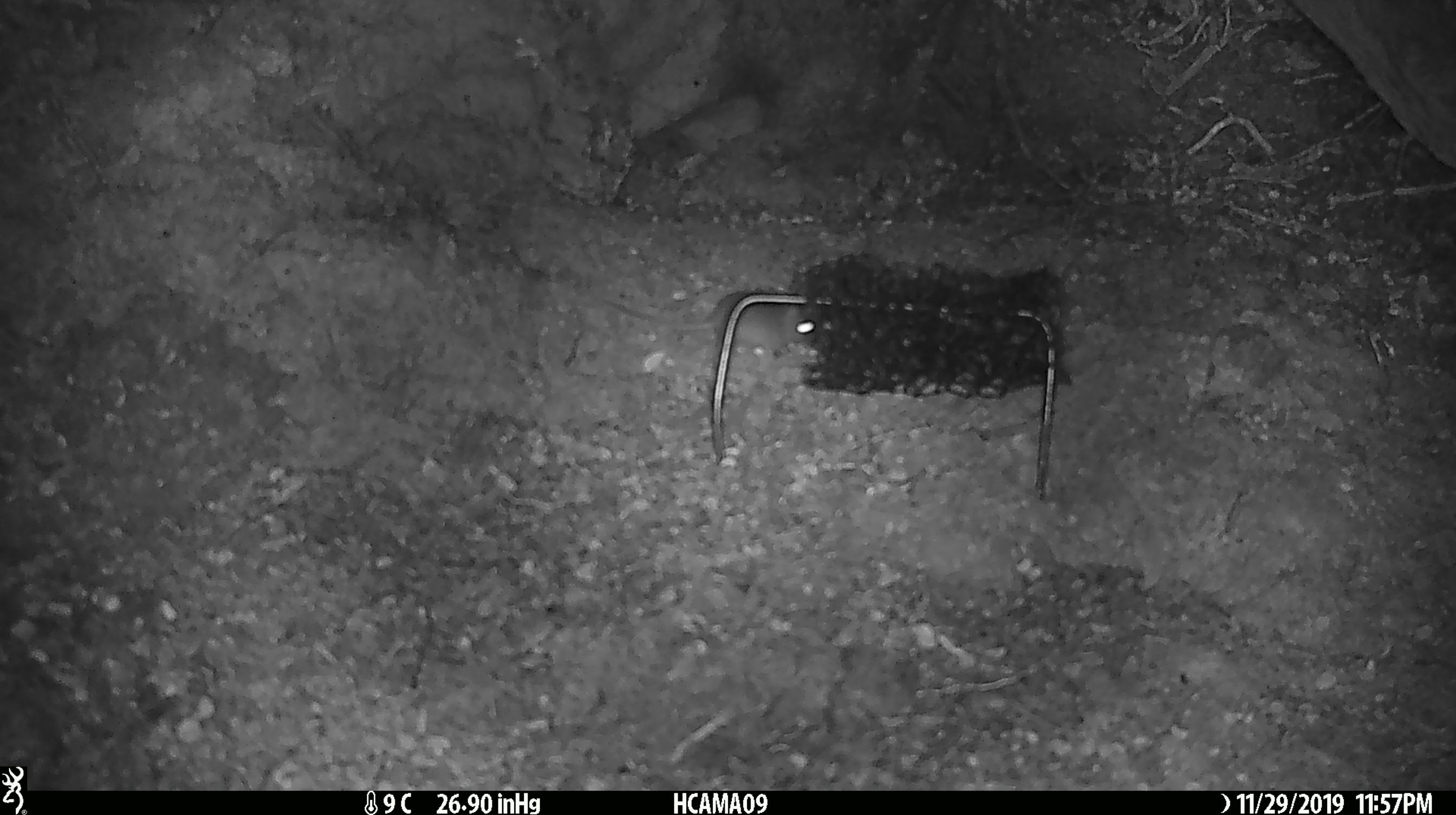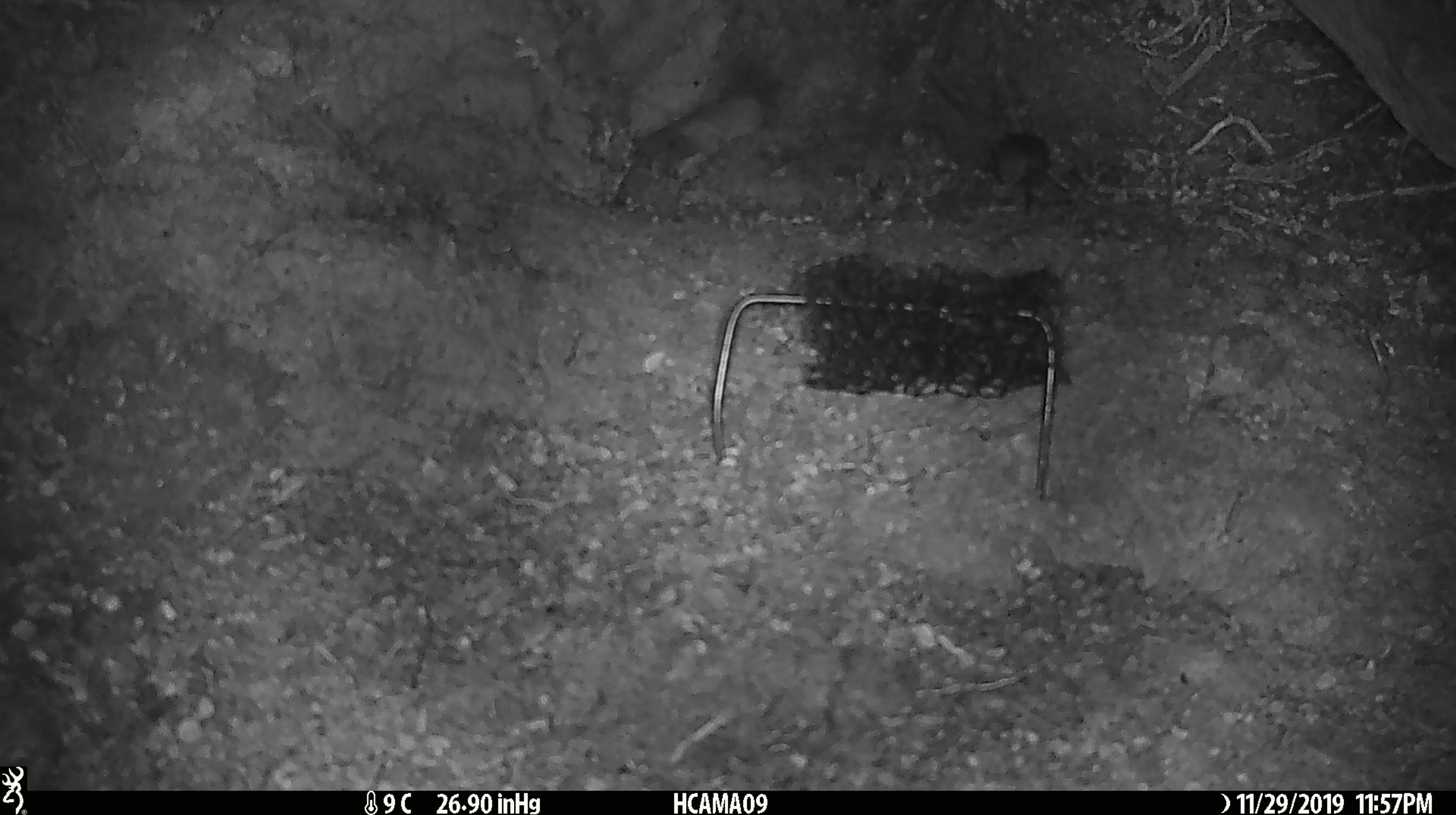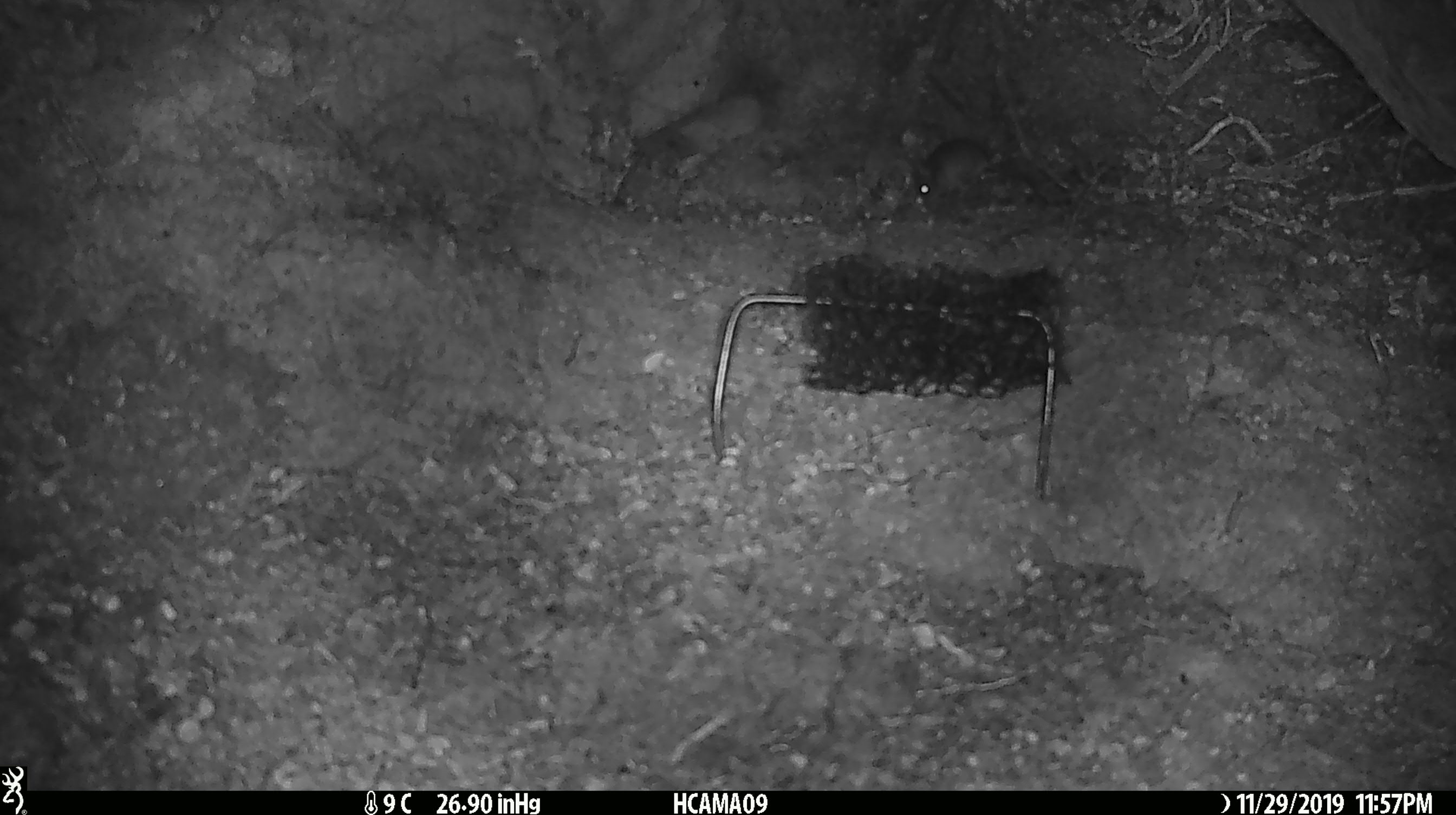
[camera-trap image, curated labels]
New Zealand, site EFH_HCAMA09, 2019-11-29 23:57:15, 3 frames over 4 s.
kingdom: Animalia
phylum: Chordata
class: Mammalia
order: Rodentia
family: Muridae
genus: Mus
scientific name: Mus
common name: mouse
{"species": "mouse (Mus)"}